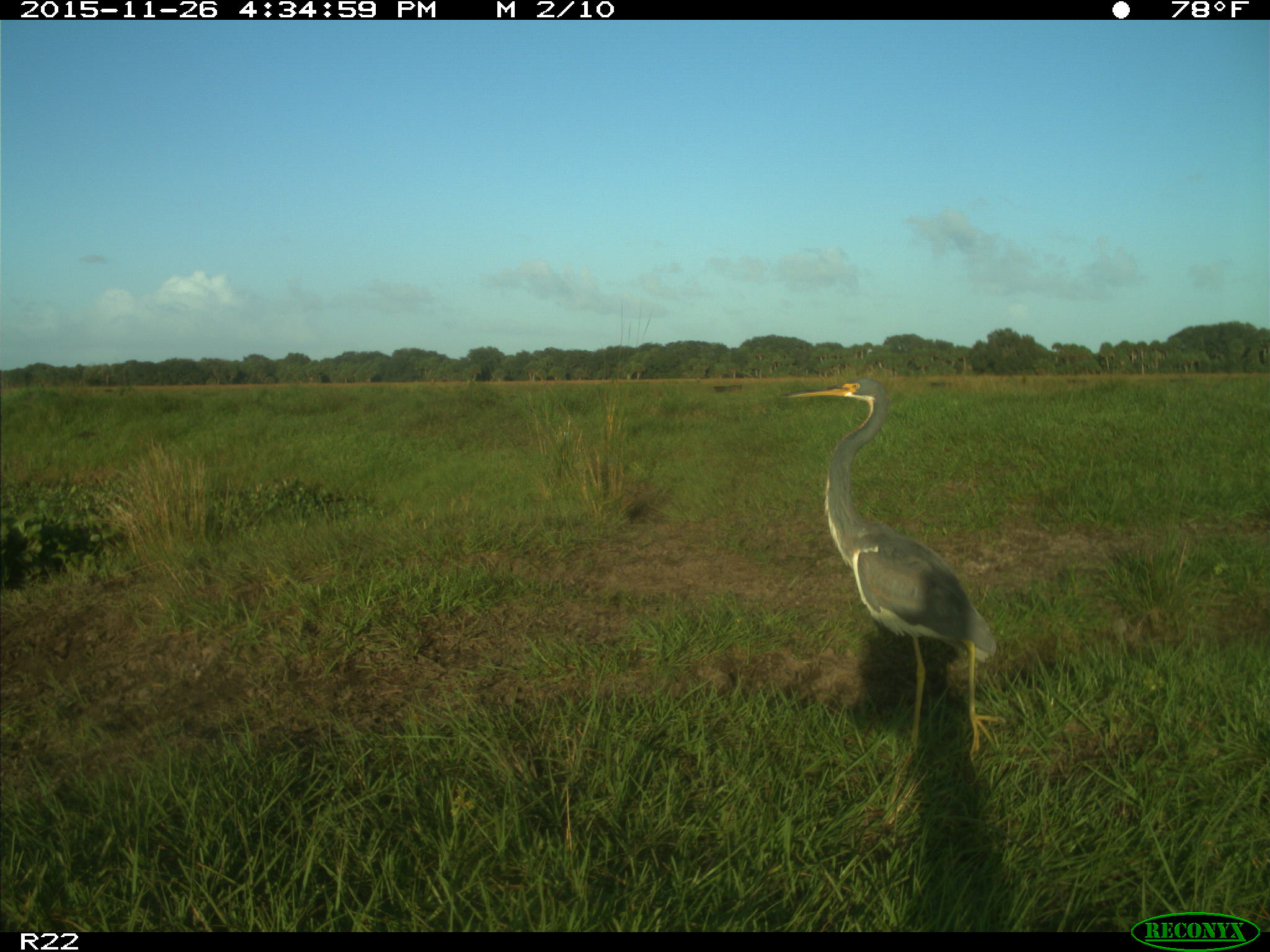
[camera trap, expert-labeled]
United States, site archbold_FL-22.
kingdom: Animalia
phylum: Chordata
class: Mammalia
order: Artiodactyla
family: Bovidae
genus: Bos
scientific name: Bos taurus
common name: domestic cow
Bos taurus (domestic cow).